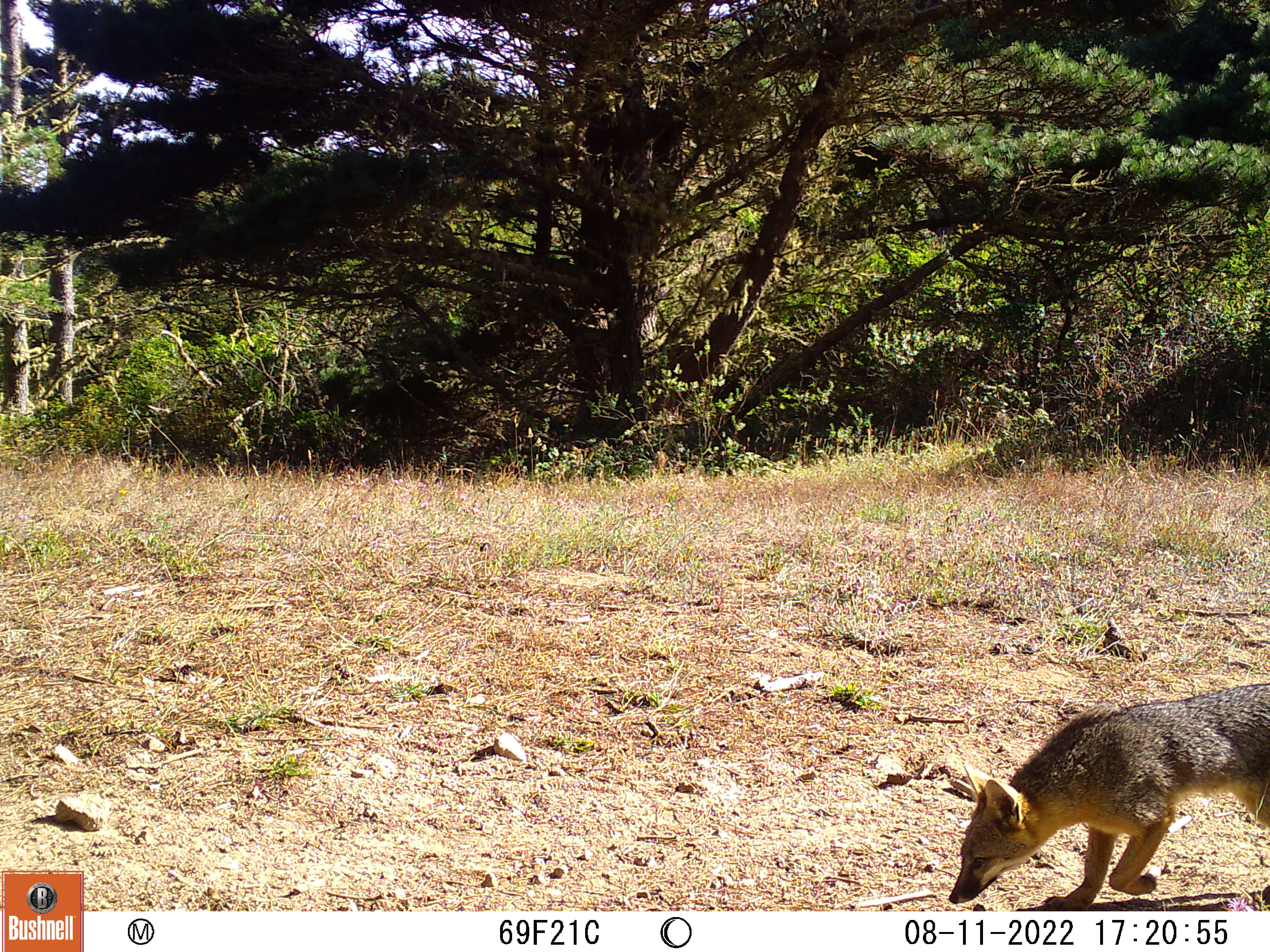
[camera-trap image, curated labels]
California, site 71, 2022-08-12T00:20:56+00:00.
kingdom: Animalia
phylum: Chordata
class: Mammalia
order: Carnivora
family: Canidae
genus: Urocyon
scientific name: Urocyon cinereoargenteus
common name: gray fox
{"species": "gray fox (Urocyon cinereoargenteus)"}